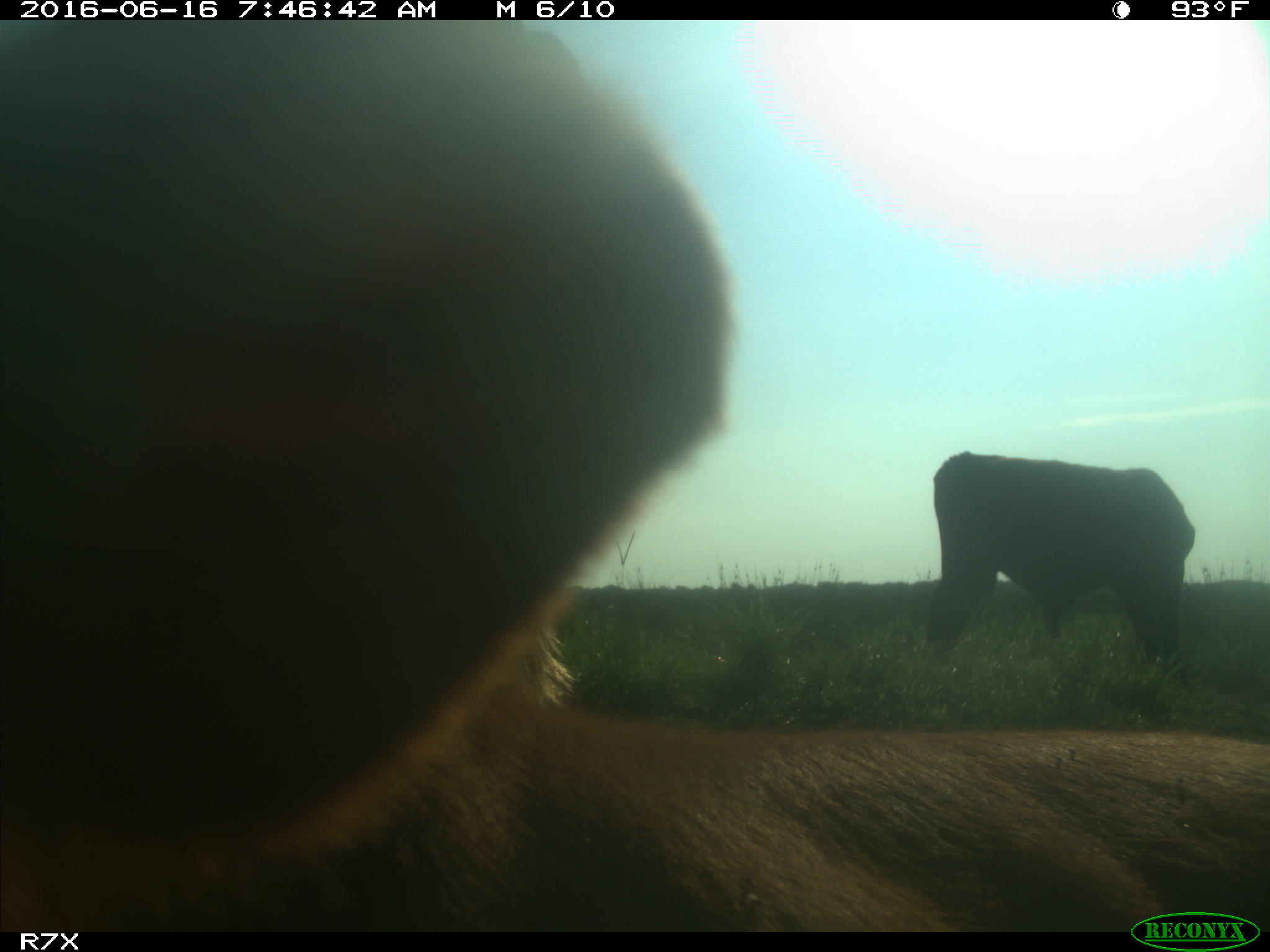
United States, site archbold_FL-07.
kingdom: Animalia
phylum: Chordata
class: Mammalia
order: Artiodactyla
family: Bovidae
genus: Bos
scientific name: Bos taurus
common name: domestic cow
Bos taurus (domestic cow).